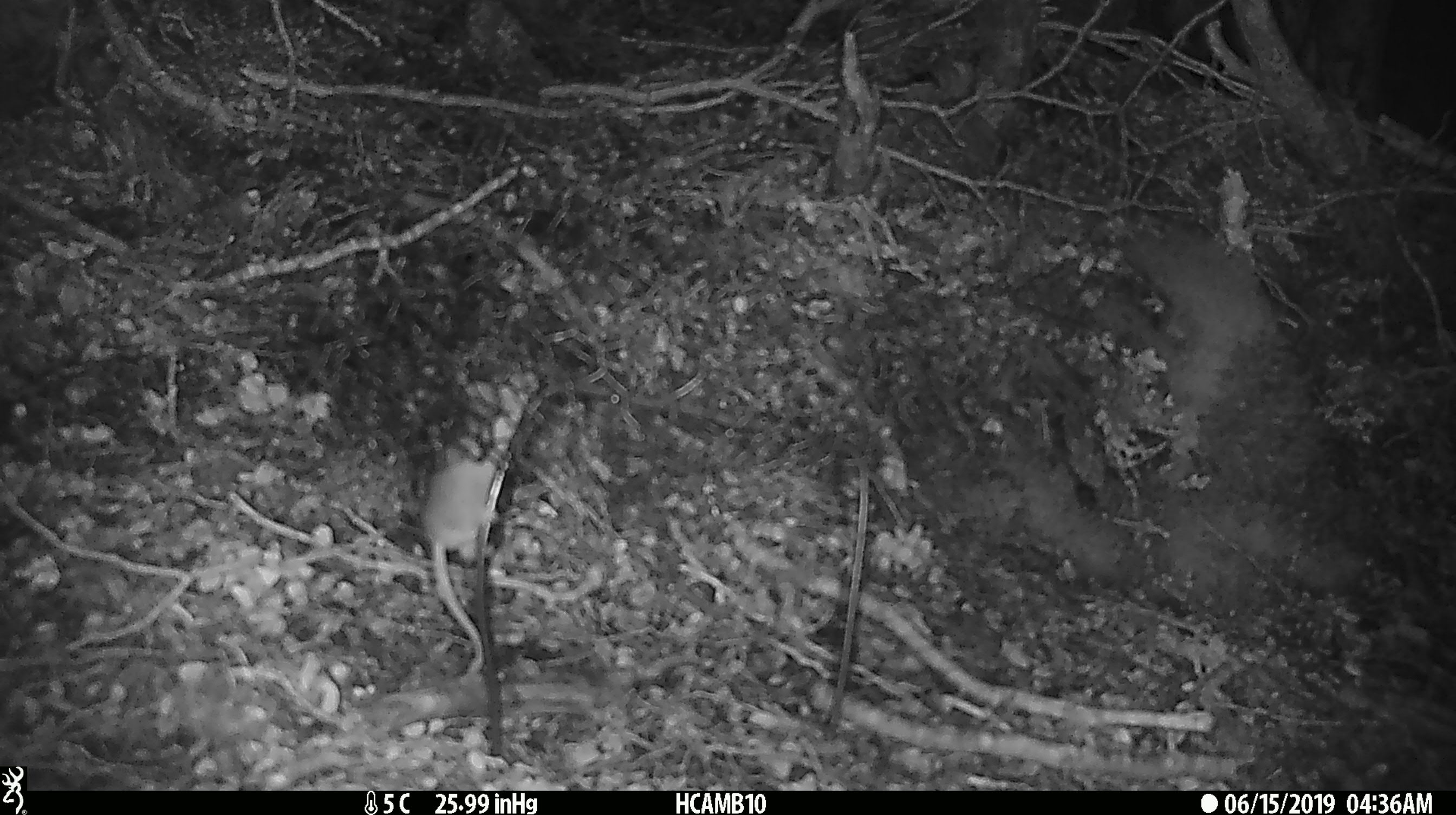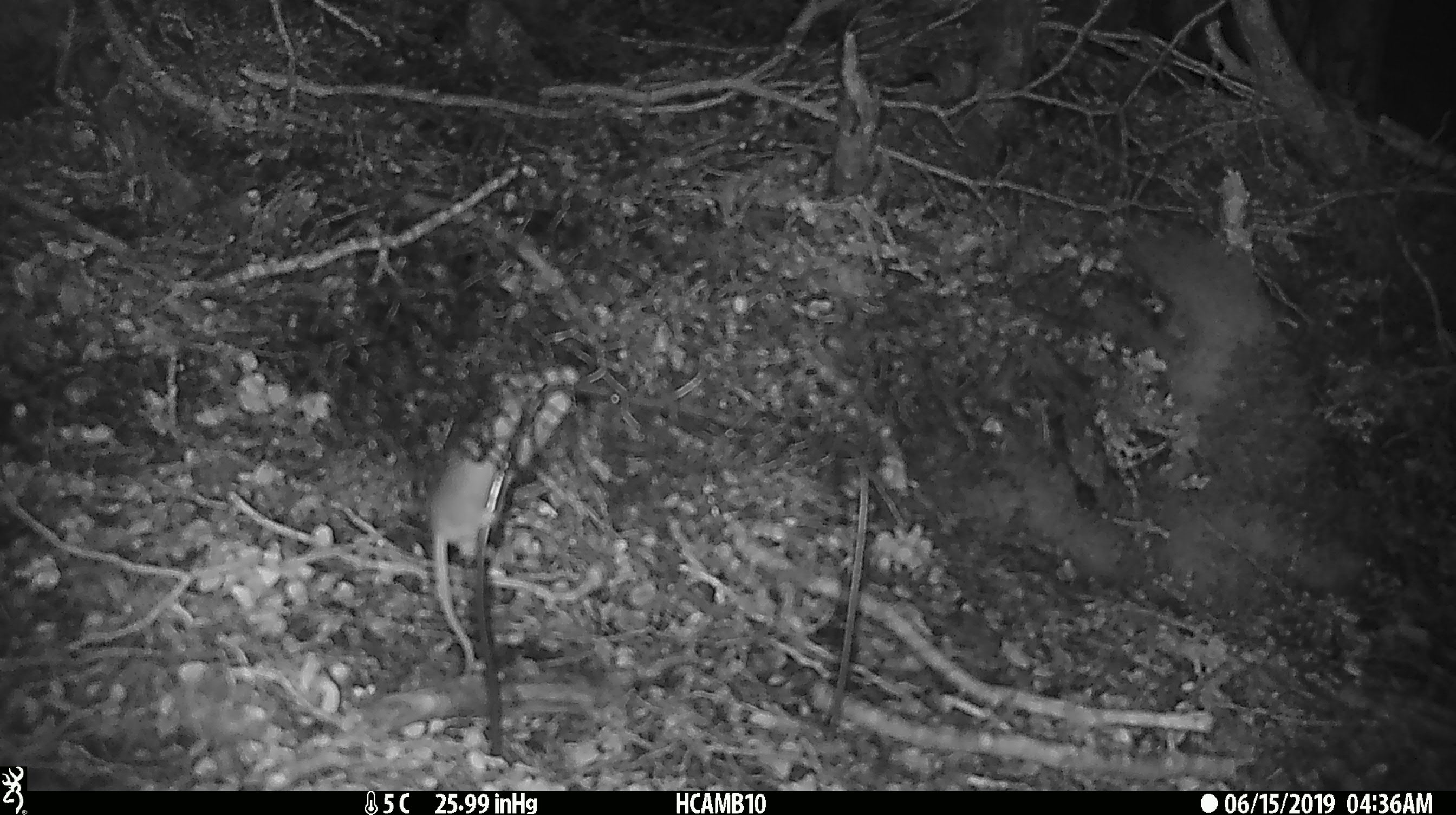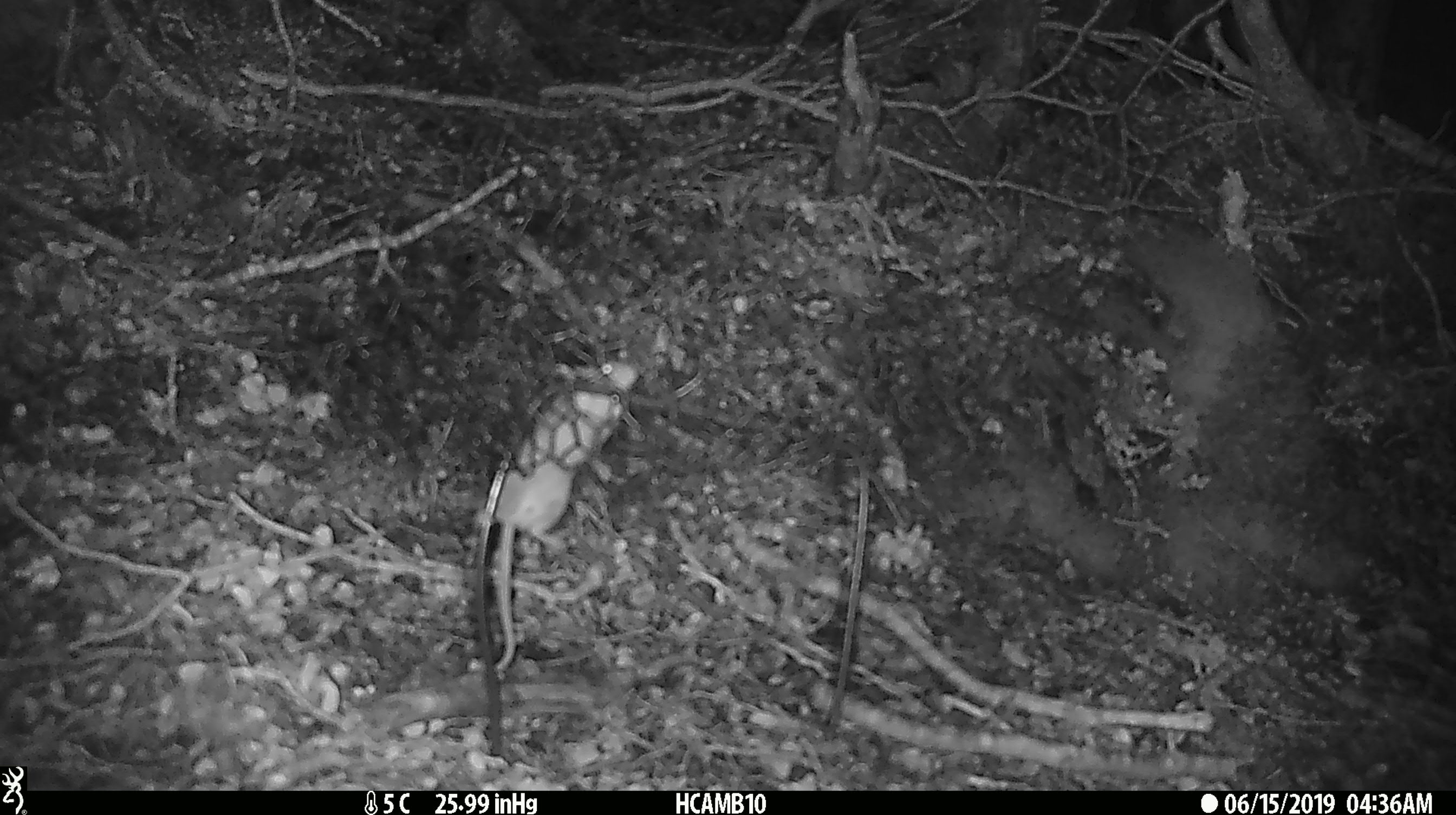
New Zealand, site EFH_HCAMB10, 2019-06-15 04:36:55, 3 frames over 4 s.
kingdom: Animalia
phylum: Chordata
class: Mammalia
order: Rodentia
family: Muridae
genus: Mus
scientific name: Mus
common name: mouse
Mouse (Mus).